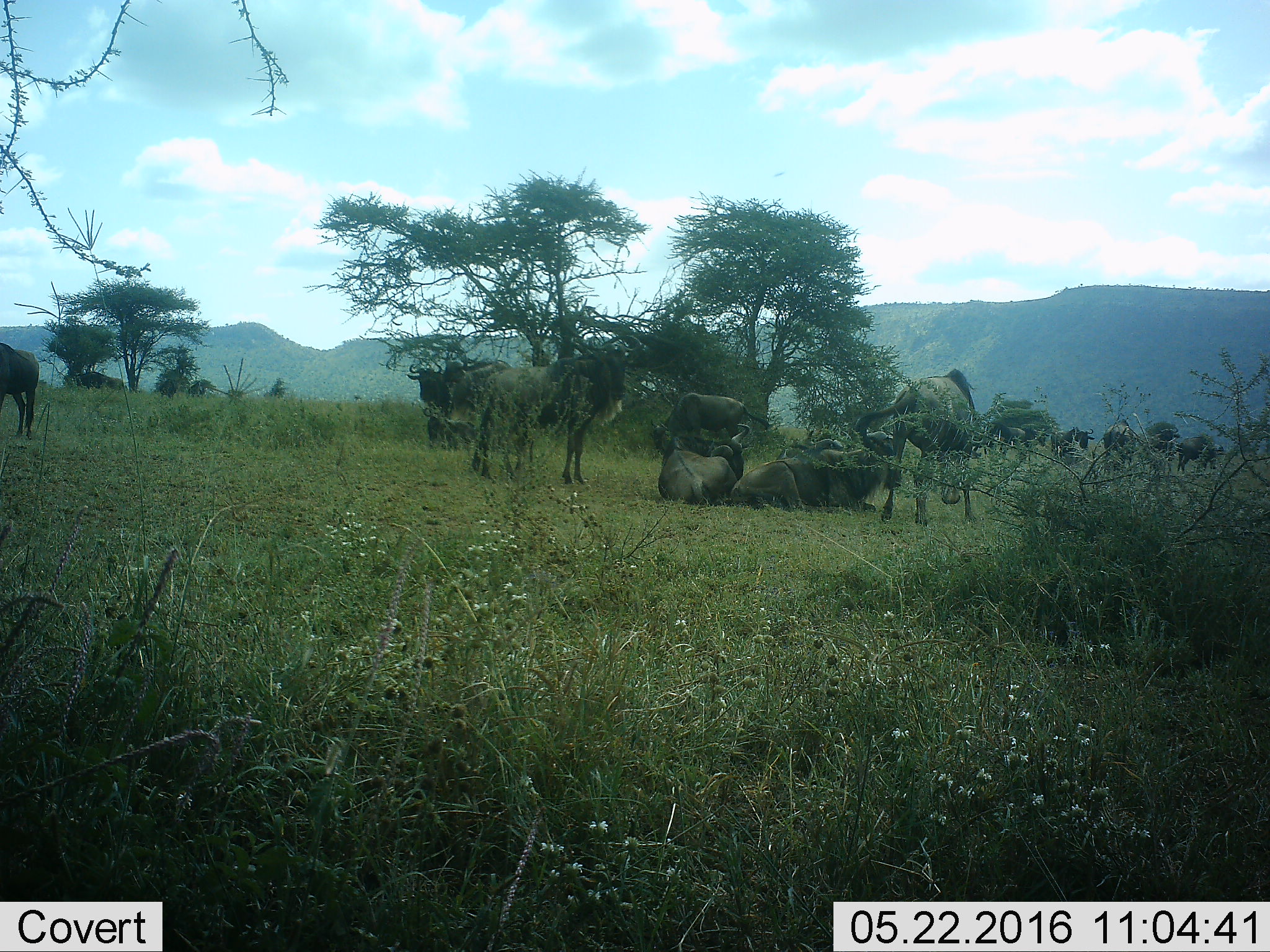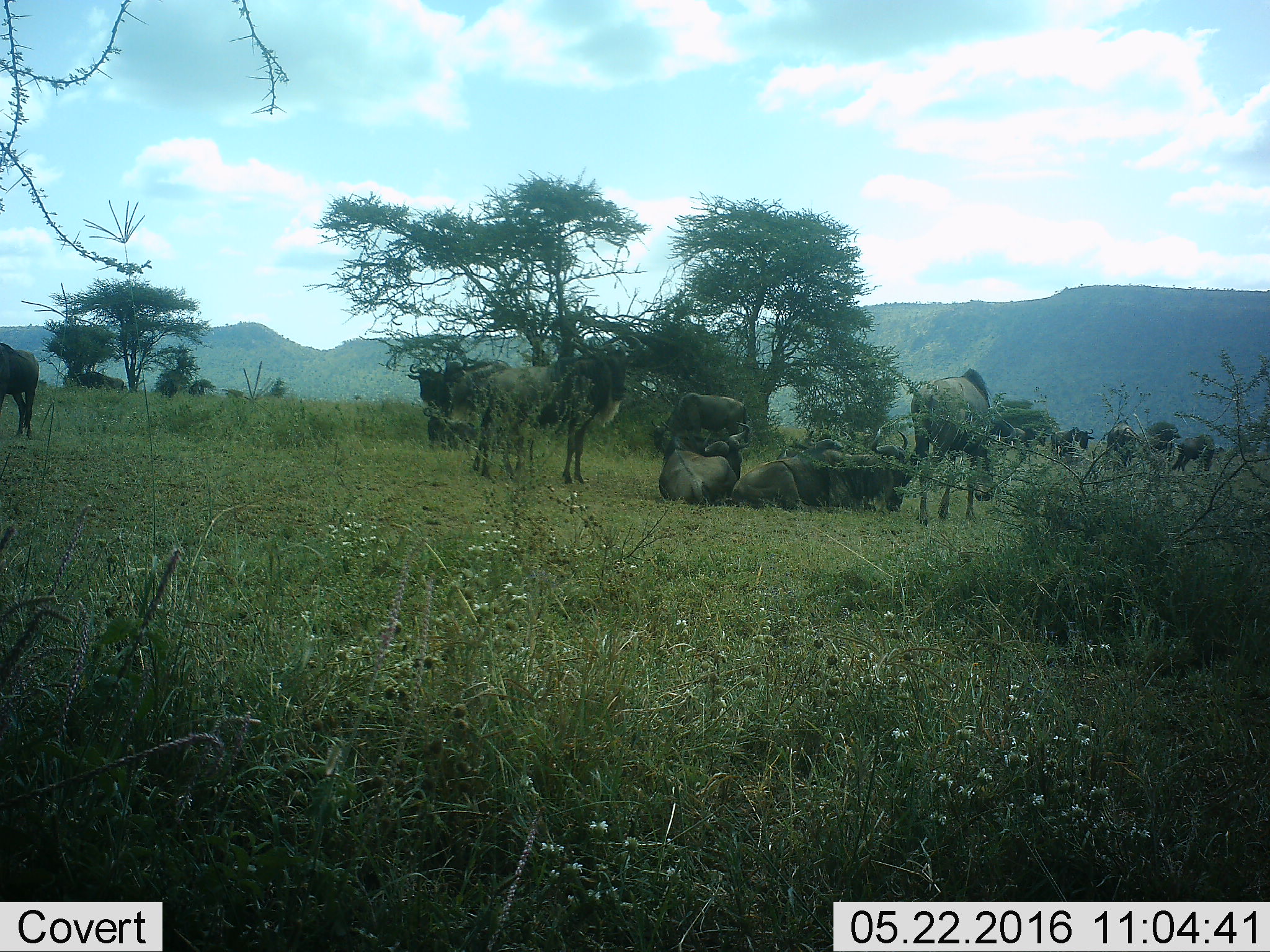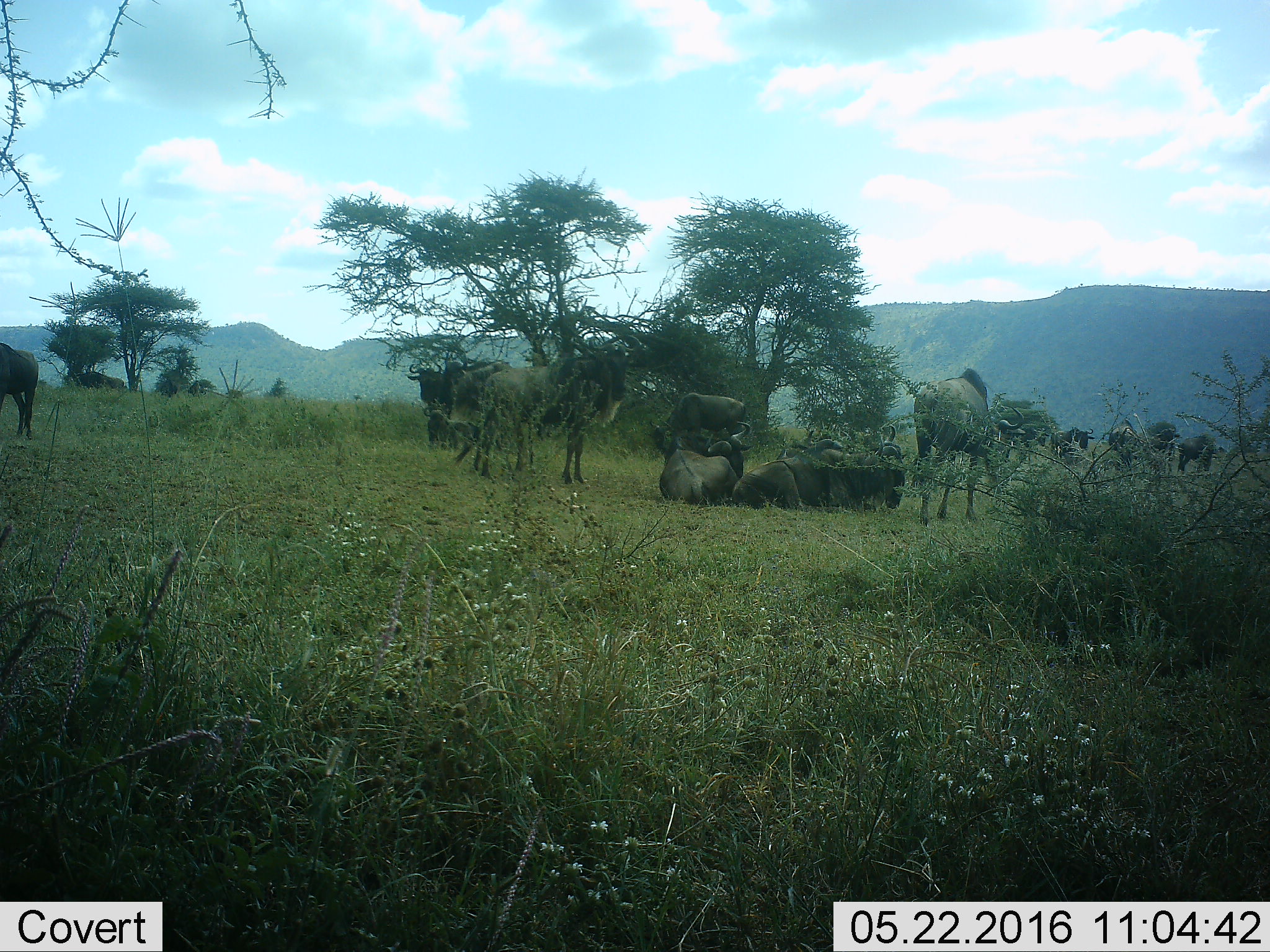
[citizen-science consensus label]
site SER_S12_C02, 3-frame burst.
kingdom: Animalia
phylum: Chordata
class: Mammalia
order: Artiodactyla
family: Bovidae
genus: Connochaetes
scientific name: Connochaetes taurinus taurinus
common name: blue wildebeest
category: wildebeestblue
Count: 11-50.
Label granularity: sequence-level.